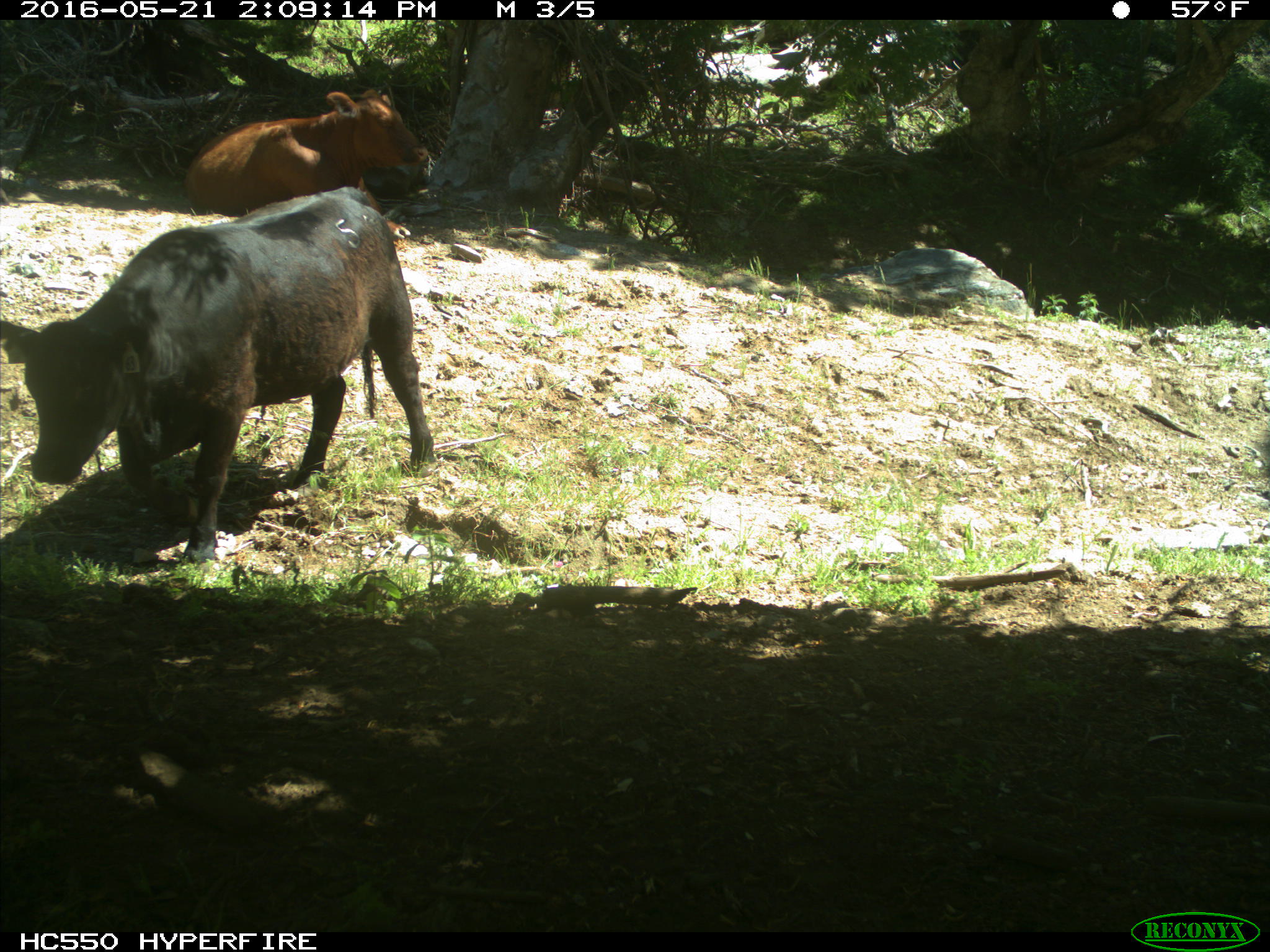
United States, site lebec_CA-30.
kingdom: Animalia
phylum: Chordata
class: Mammalia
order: Artiodactyla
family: Bovidae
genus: Bos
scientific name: Bos taurus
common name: domestic cow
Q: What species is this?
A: Bos taurus (domestic cow).